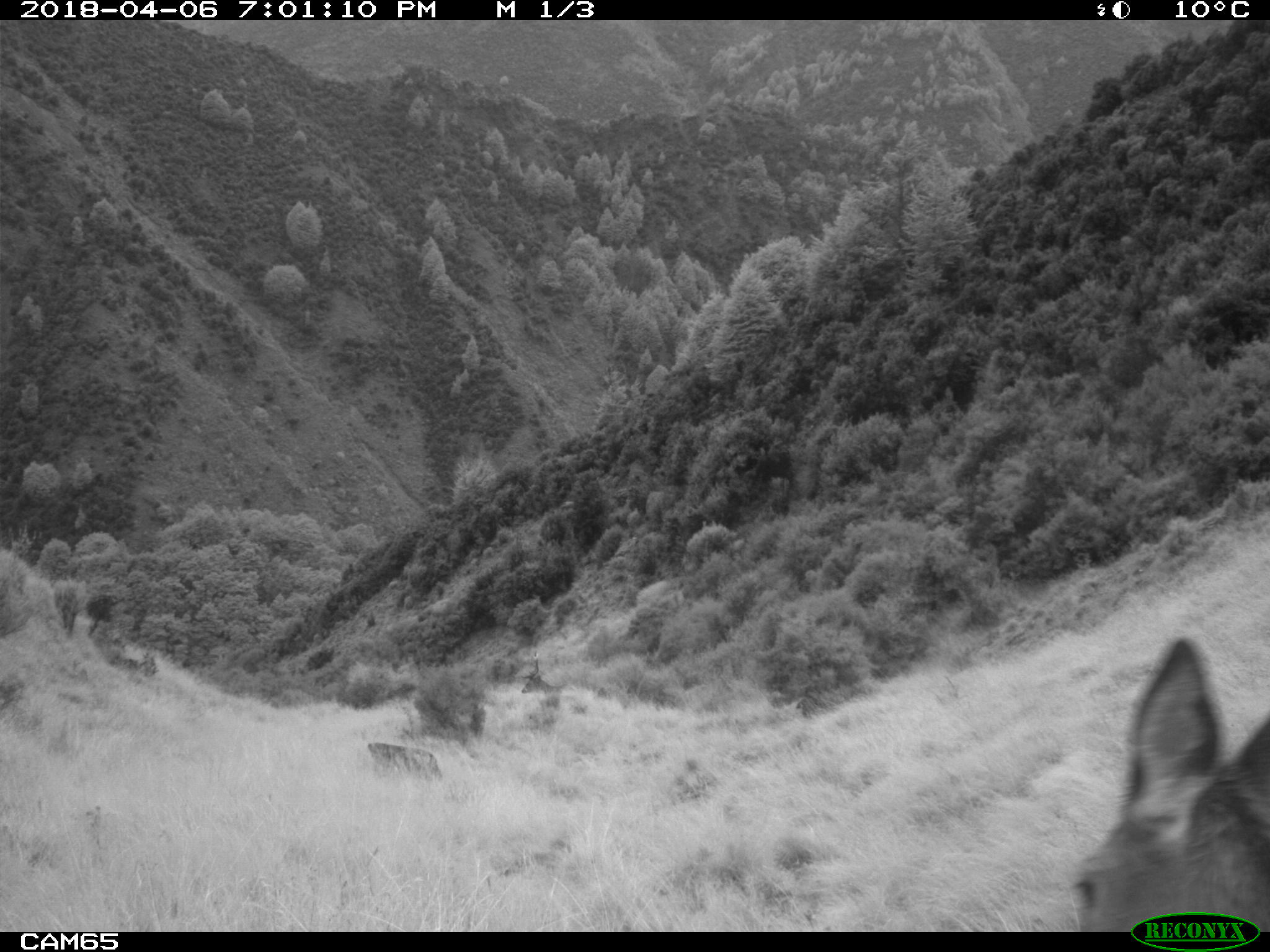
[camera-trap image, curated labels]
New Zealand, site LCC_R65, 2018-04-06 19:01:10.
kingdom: Animalia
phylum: Chordata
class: Mammalia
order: Artiodactyla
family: Cervidae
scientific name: Cervidae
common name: deer